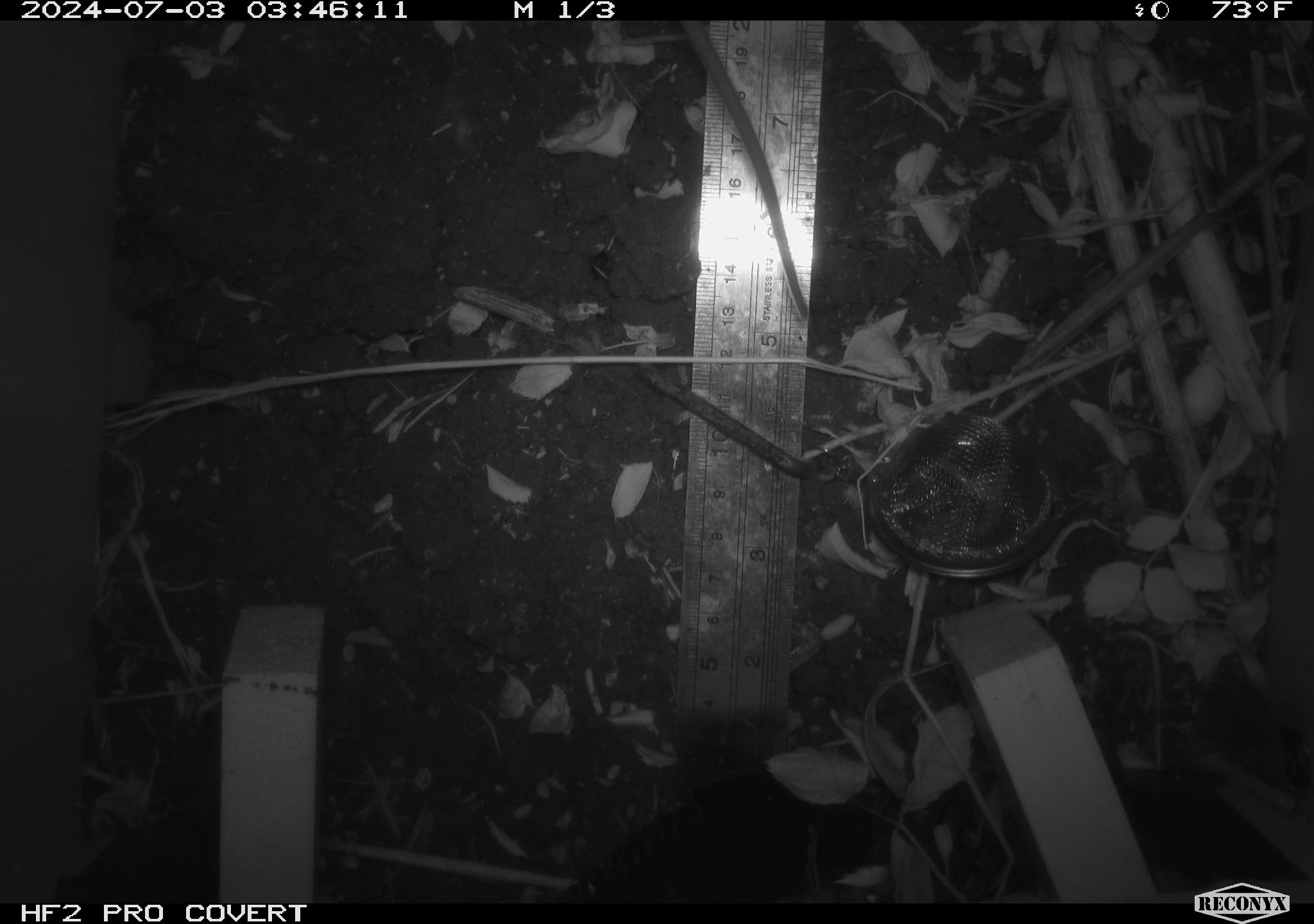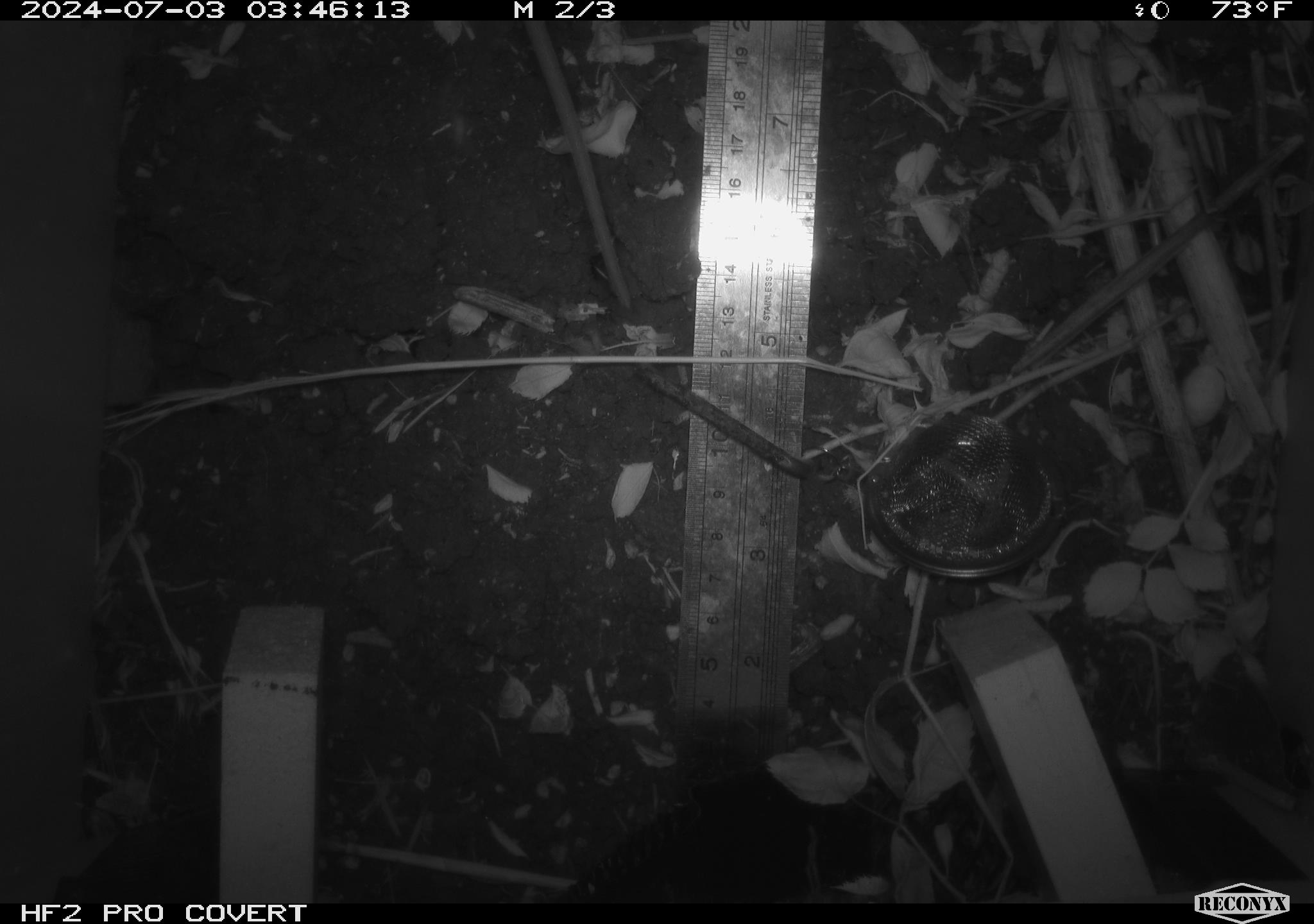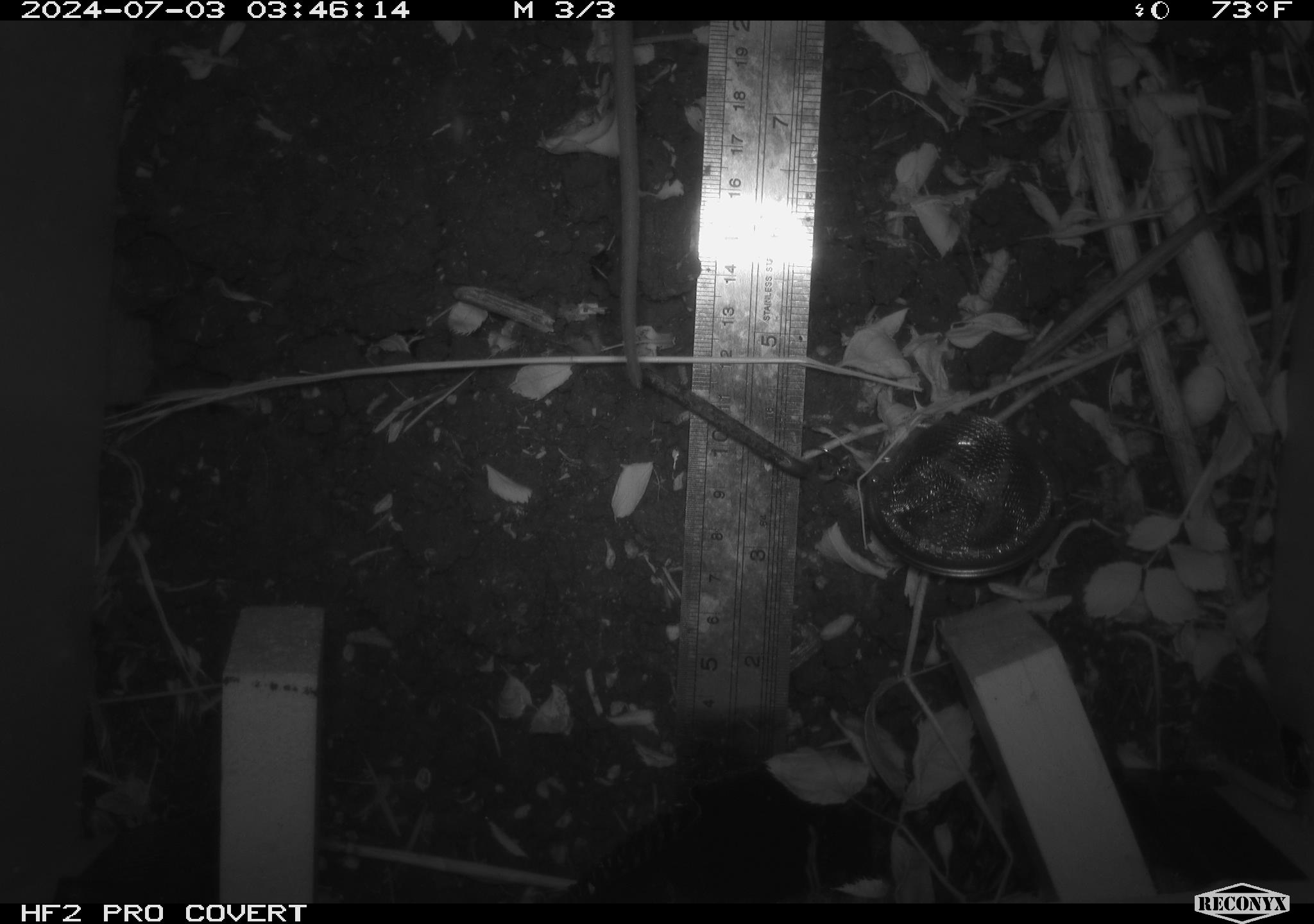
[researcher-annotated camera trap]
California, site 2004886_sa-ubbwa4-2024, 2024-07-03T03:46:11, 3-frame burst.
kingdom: Animalia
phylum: Chordata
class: Mammalia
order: Rodentia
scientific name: Rodentia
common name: woodrat or rat or mouse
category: woodrat or rat or mouse species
Woodrat or rat or mouse species (woodrat or rat or mouse) (Rodentia).